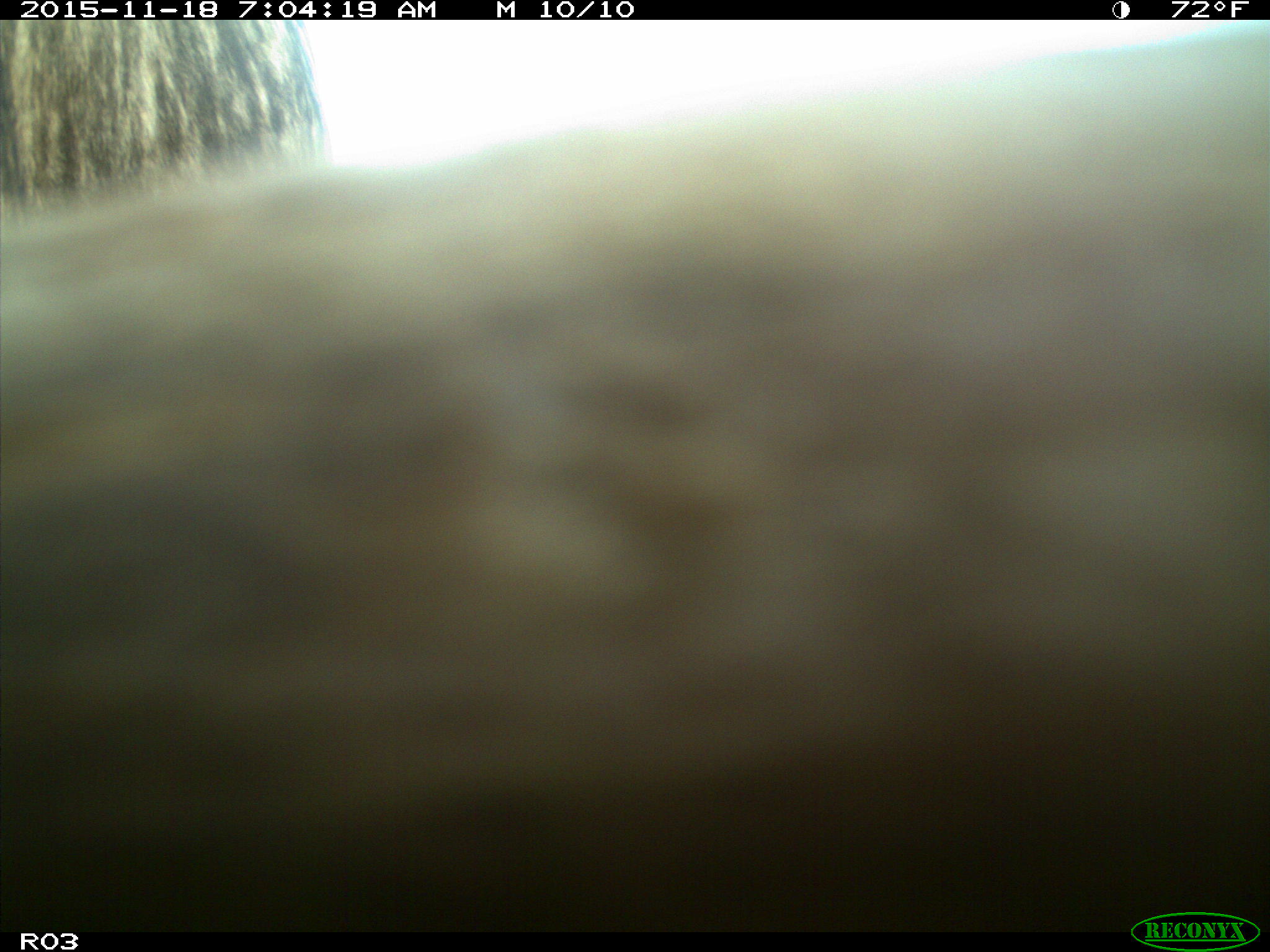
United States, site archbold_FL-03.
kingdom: Animalia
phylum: Chordata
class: Mammalia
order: Artiodactyla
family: Bovidae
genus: Bos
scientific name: Bos taurus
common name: domestic cow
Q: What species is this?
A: Bos taurus (domestic cow).